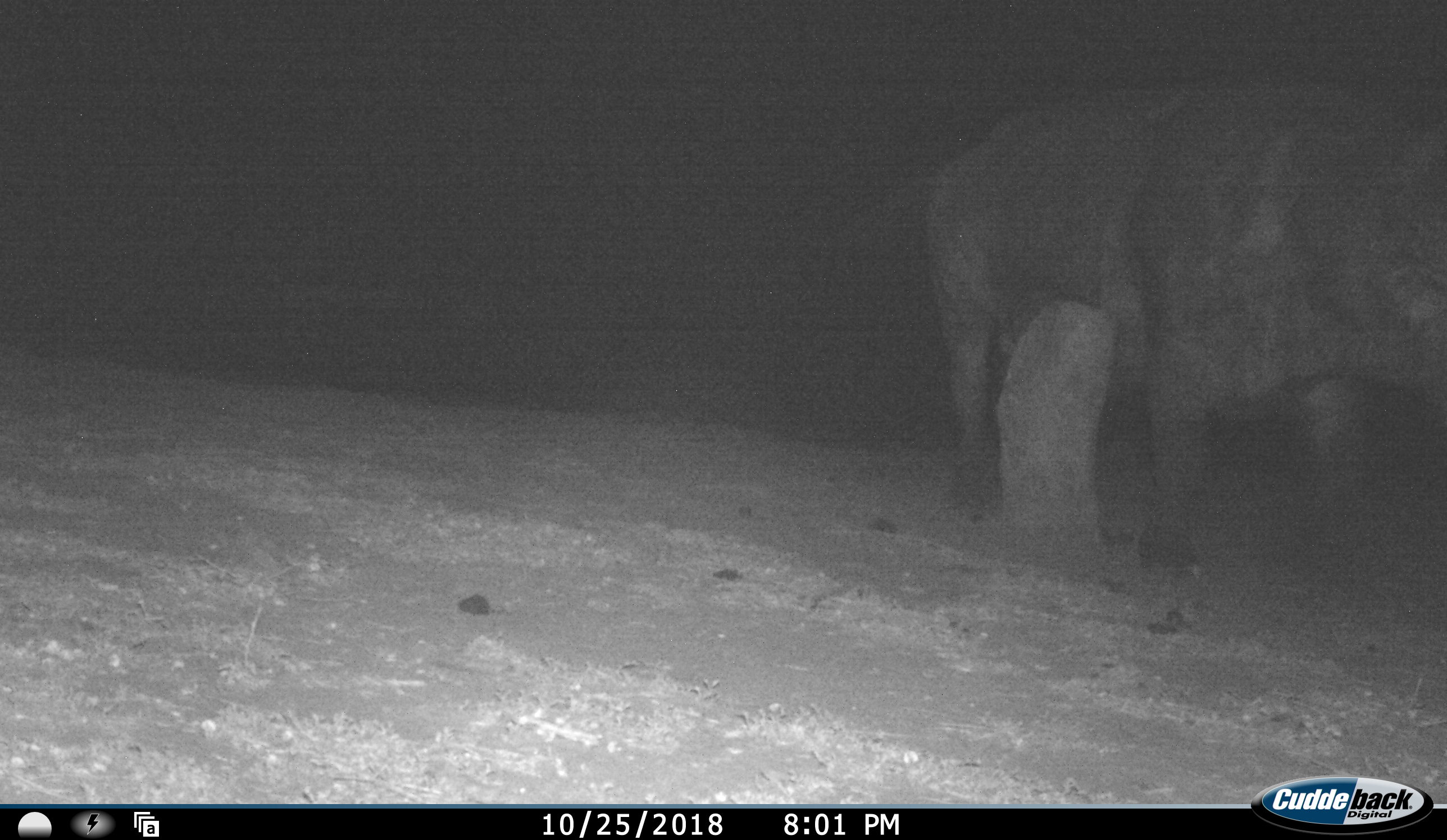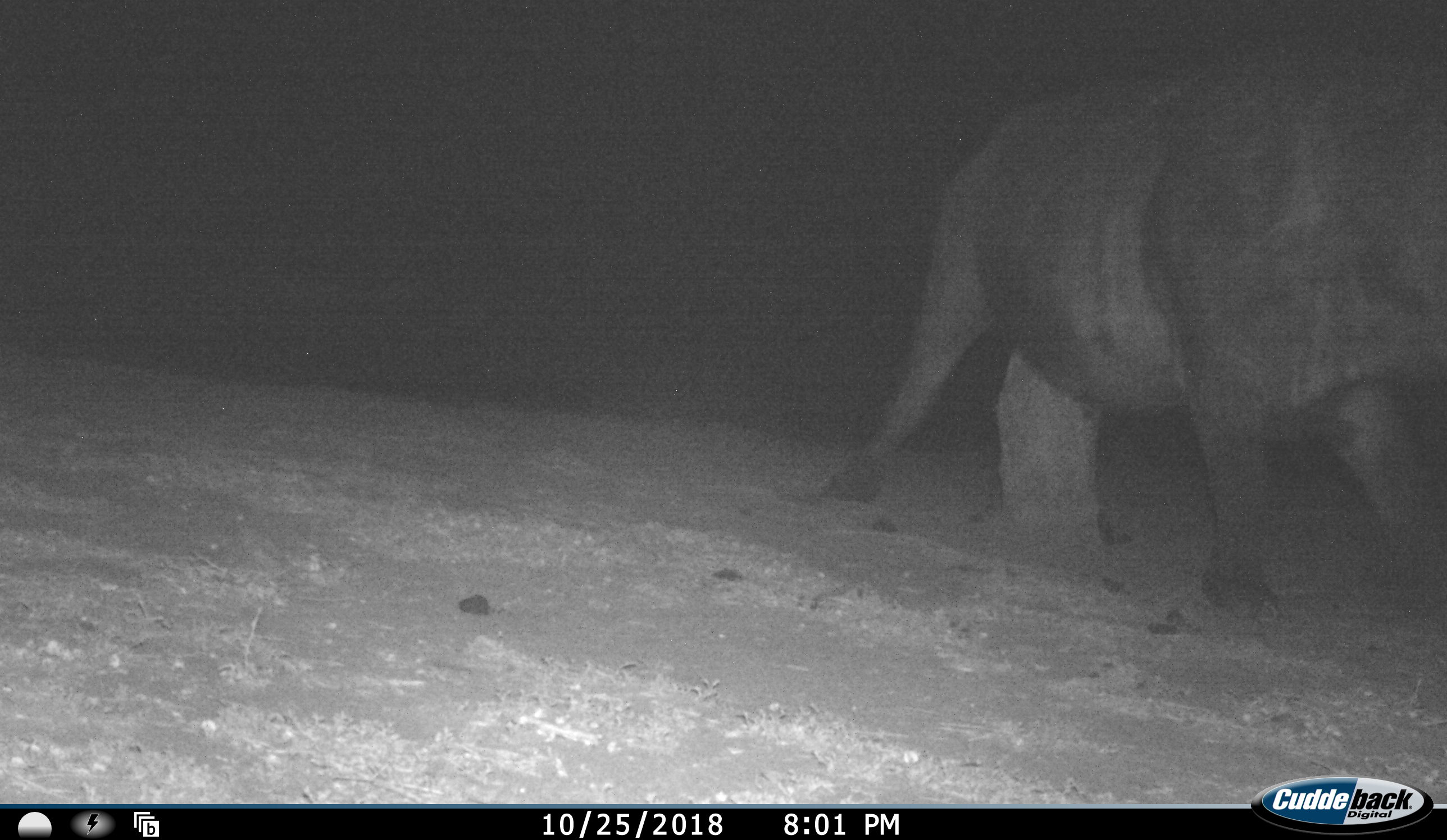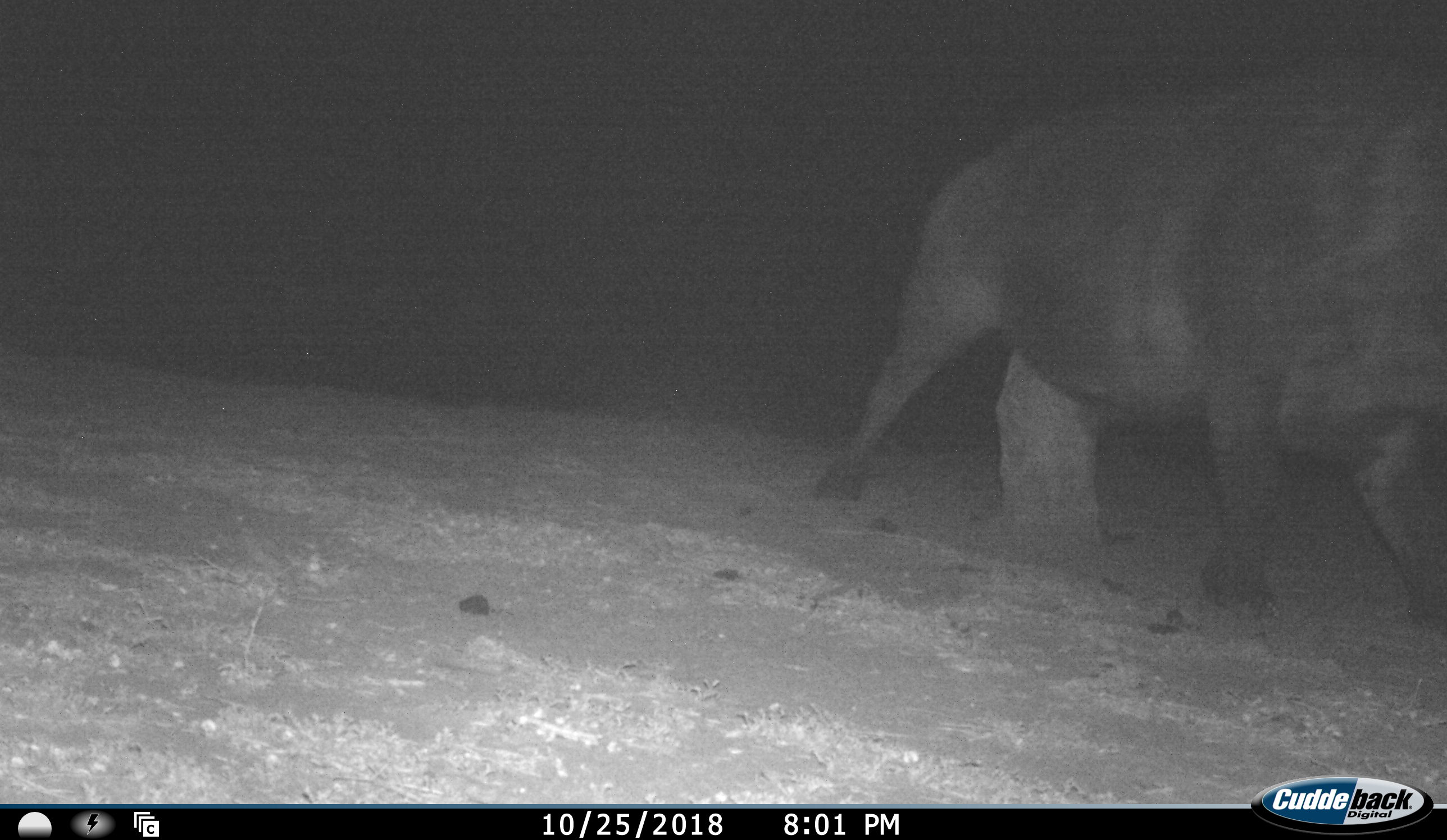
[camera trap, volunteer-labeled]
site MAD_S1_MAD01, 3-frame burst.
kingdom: Animalia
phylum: Chordata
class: Mammalia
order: Perissodactyla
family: Rhinocerotidae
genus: Diceros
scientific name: Diceros bicornis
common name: black rhinoceros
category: rhinocerosblack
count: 1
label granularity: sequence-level